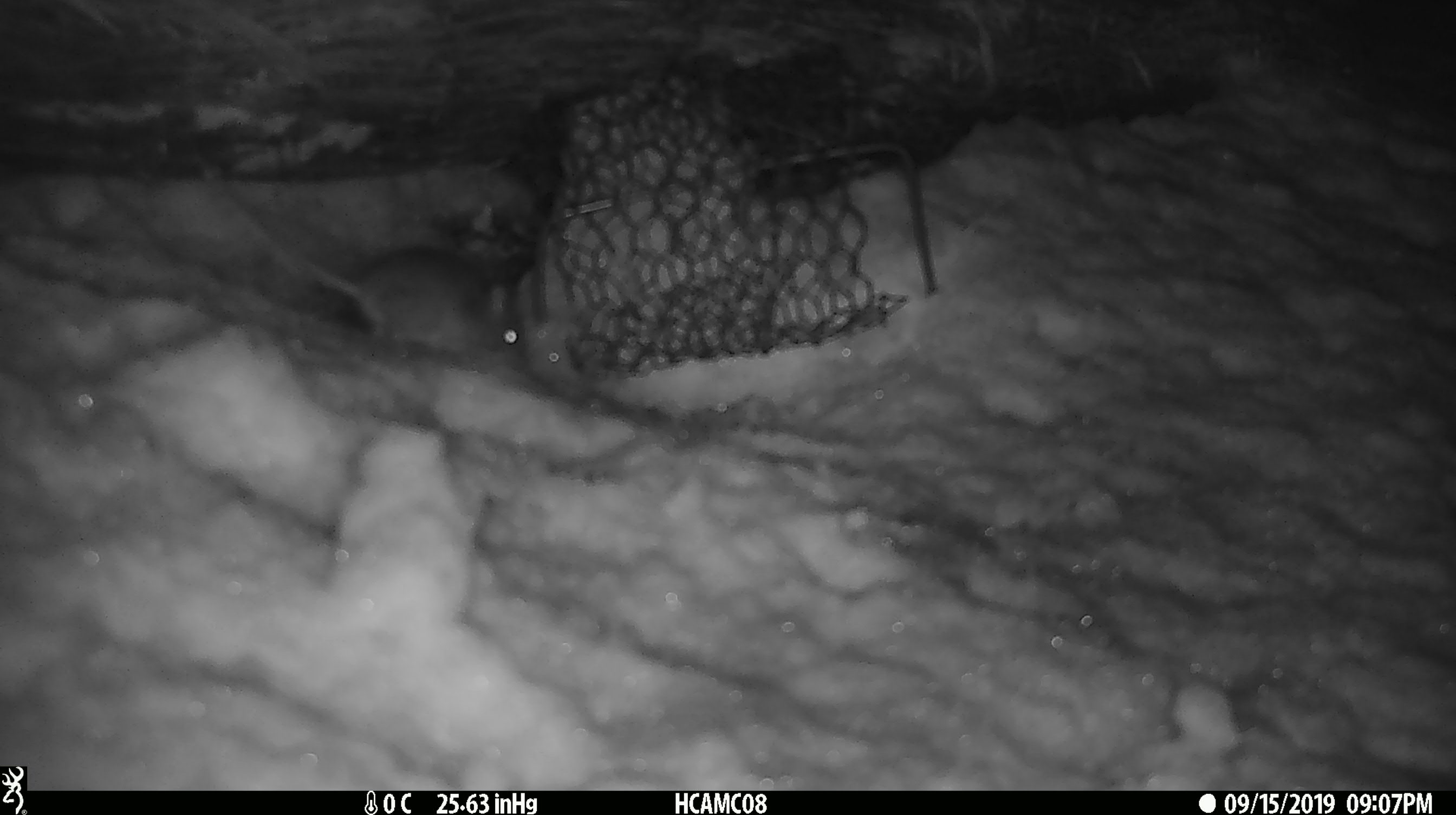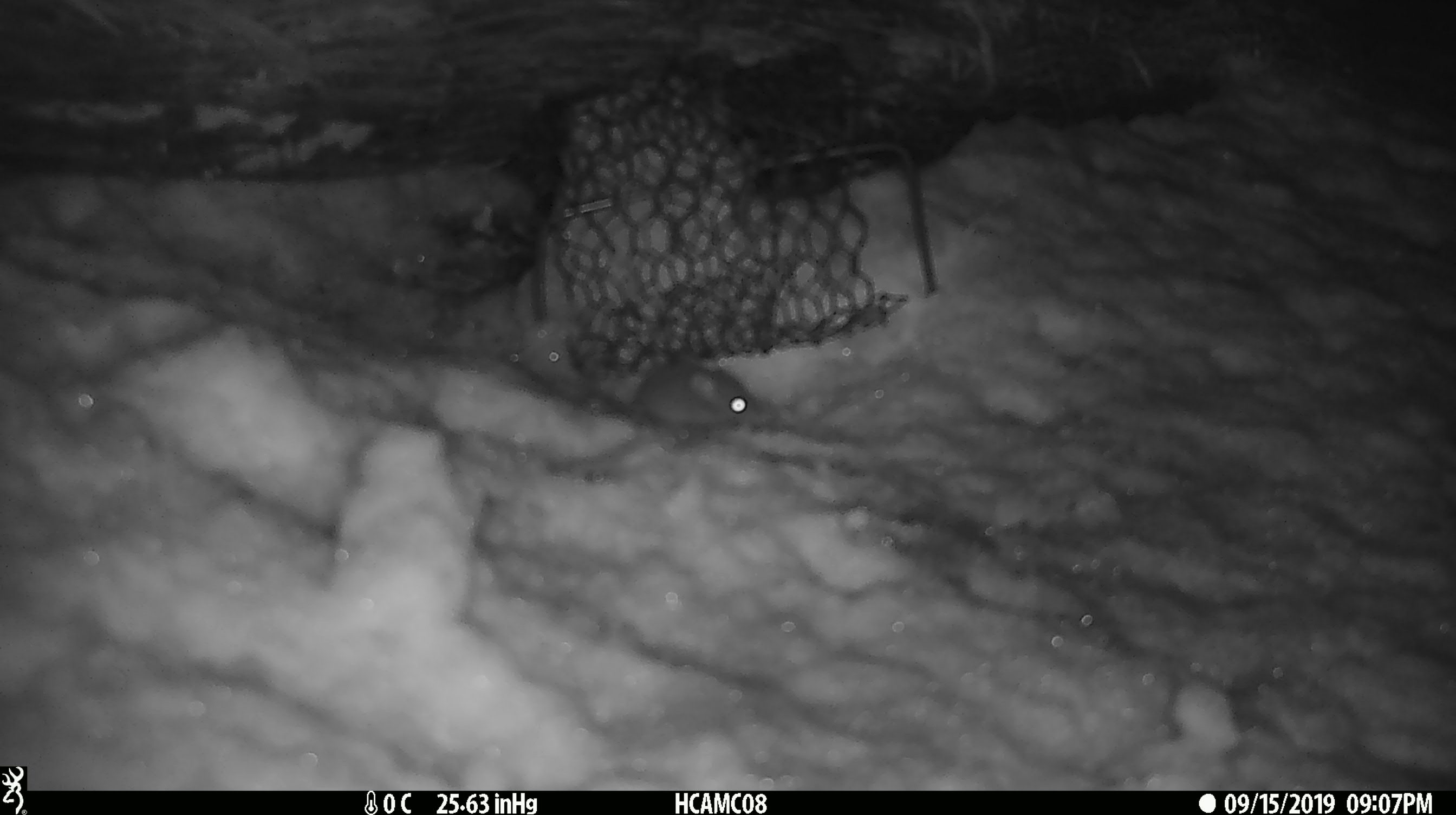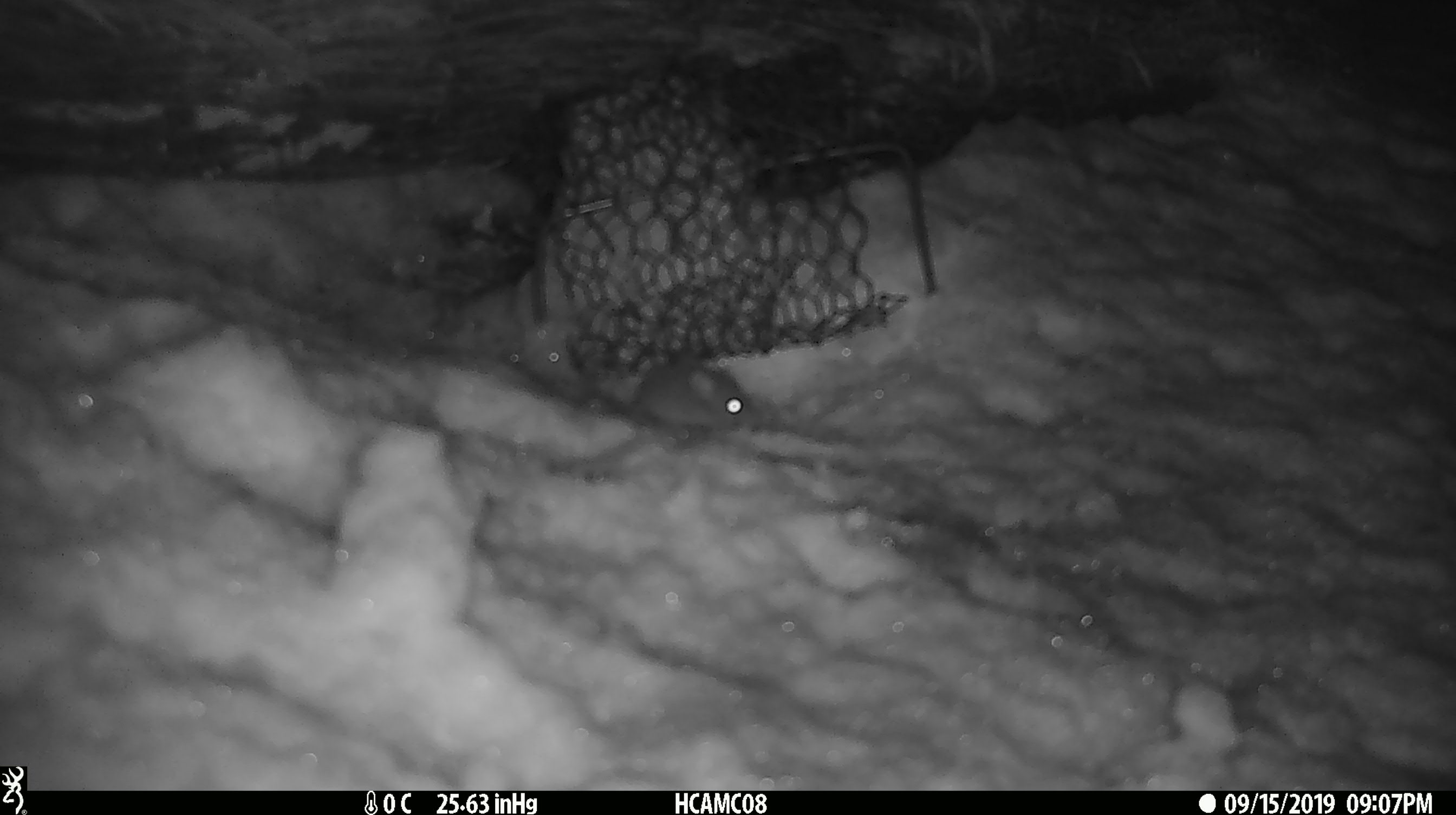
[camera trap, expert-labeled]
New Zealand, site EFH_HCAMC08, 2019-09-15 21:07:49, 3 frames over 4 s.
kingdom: Animalia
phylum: Chordata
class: Mammalia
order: Rodentia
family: Muridae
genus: Mus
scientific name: Mus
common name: mouse